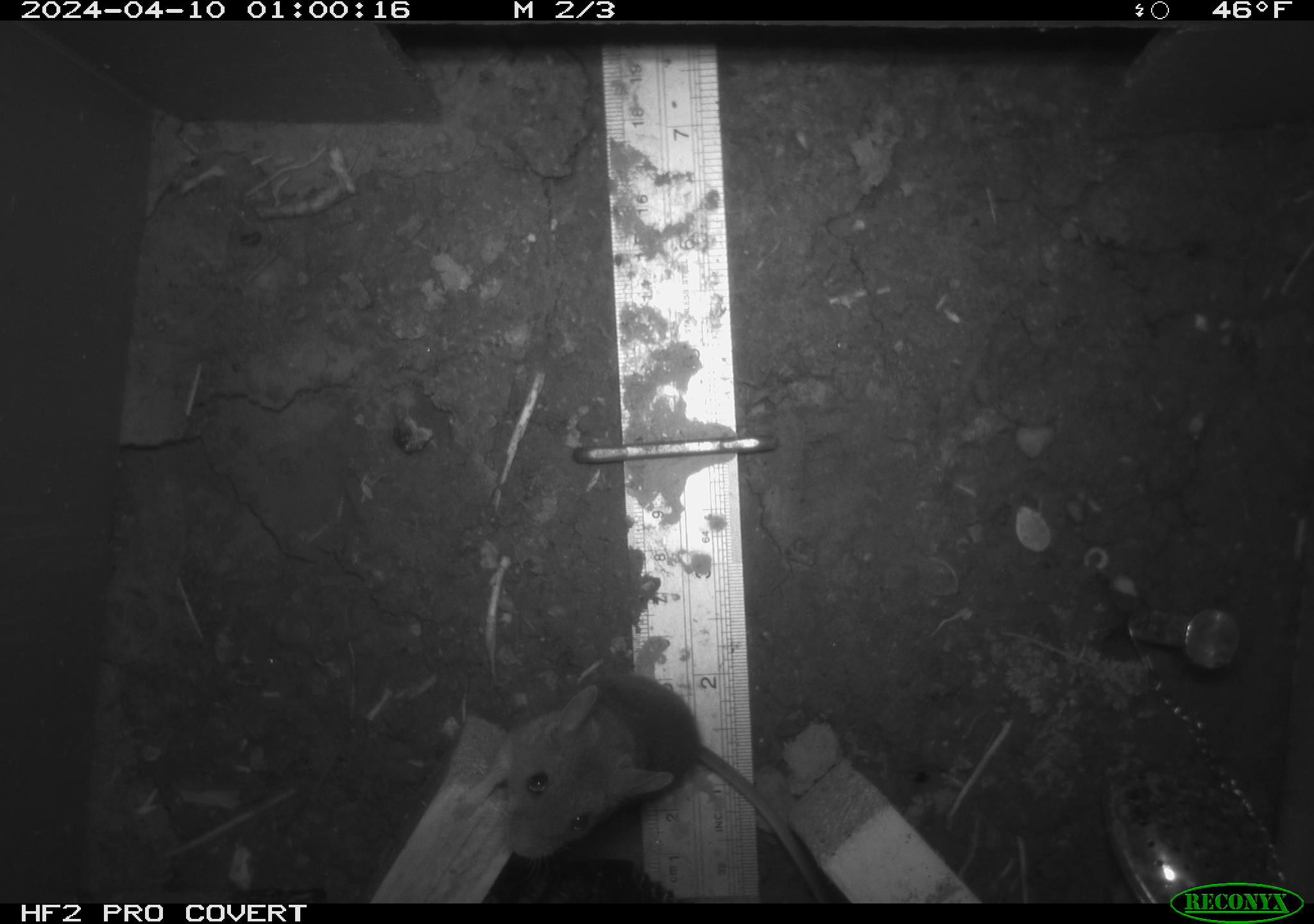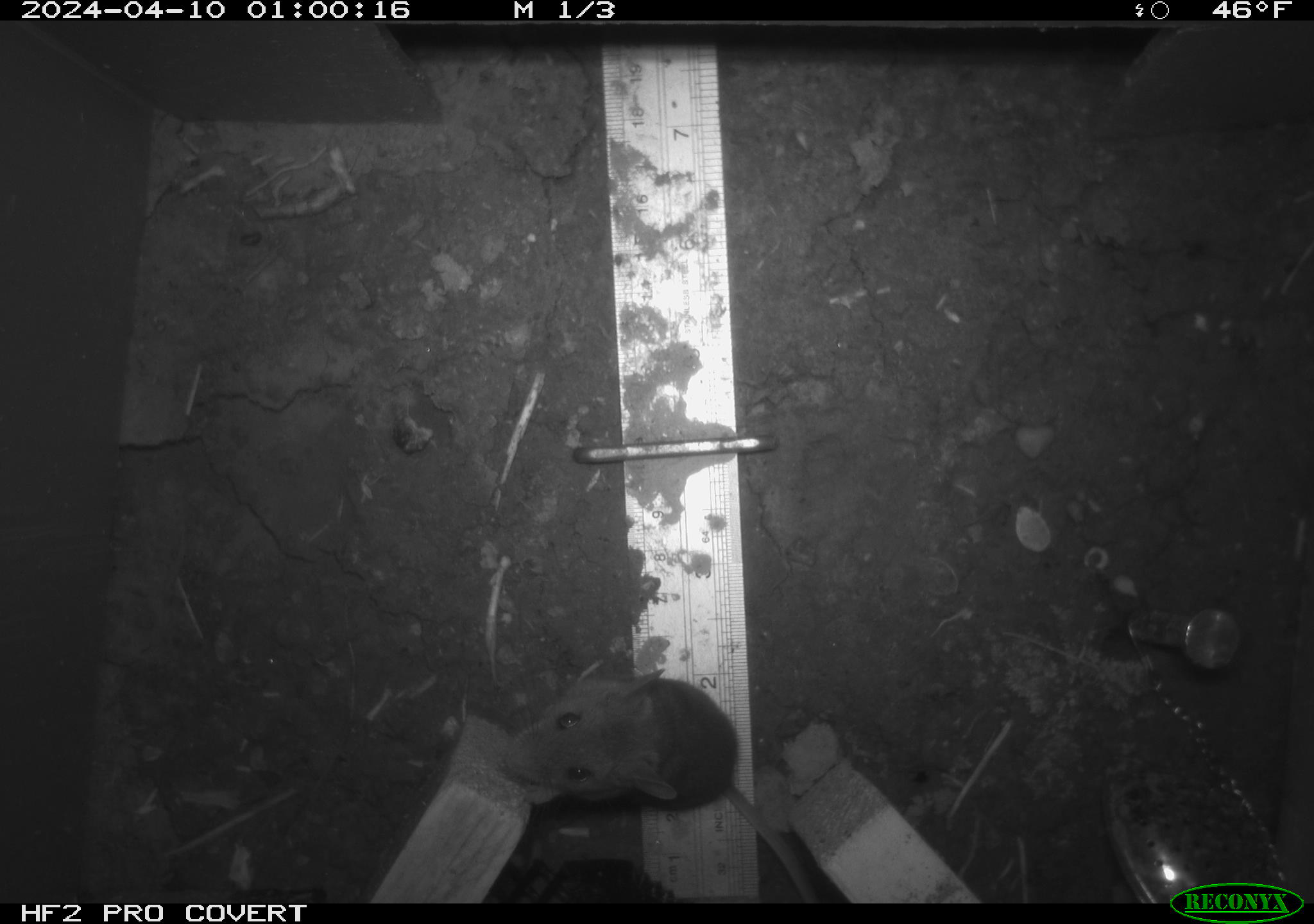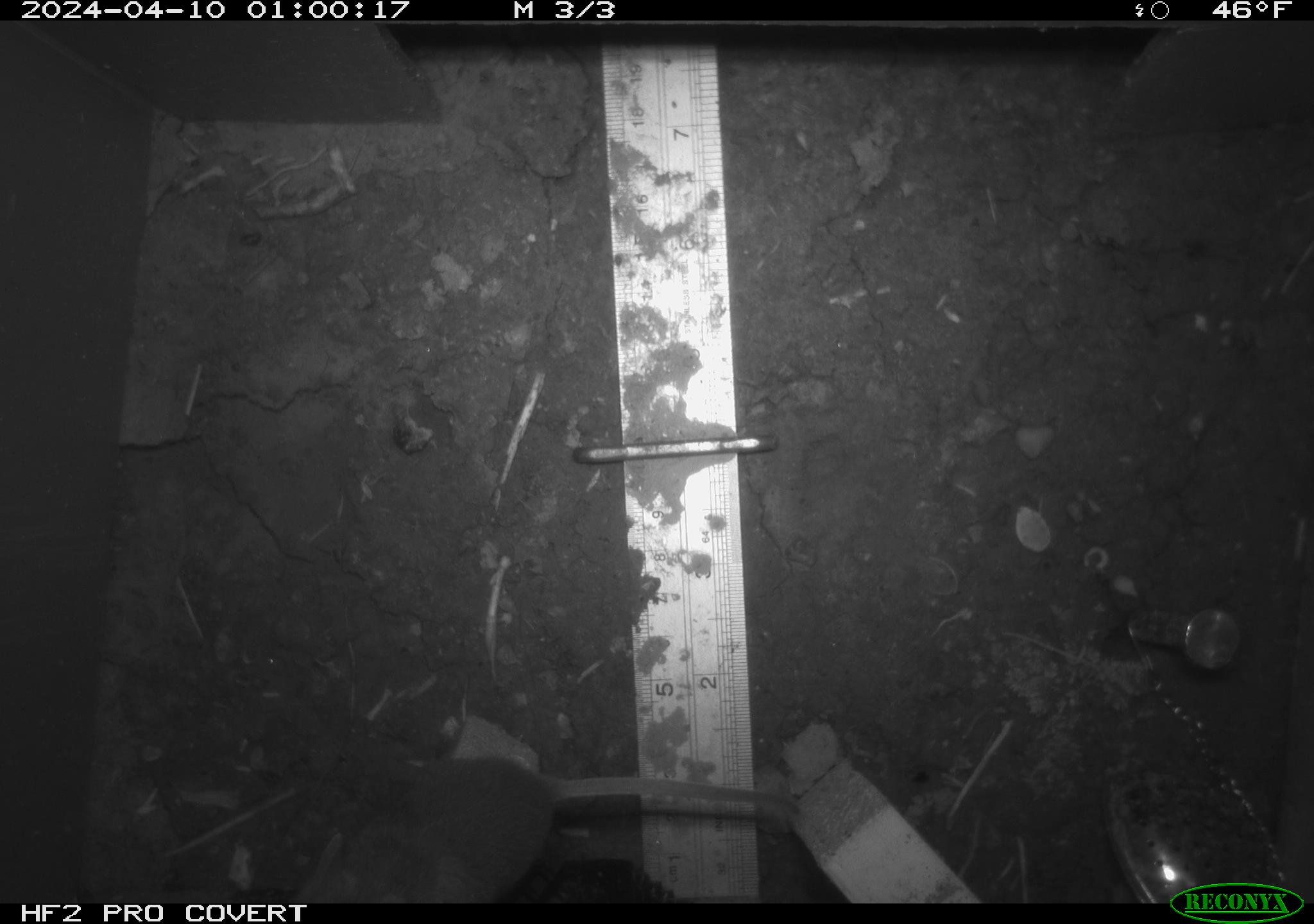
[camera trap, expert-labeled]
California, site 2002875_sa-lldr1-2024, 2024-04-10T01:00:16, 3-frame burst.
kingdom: Animalia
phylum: Chordata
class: Mammalia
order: Rodentia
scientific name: Rodentia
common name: mouse species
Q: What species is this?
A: Mouse species (Rodentia).